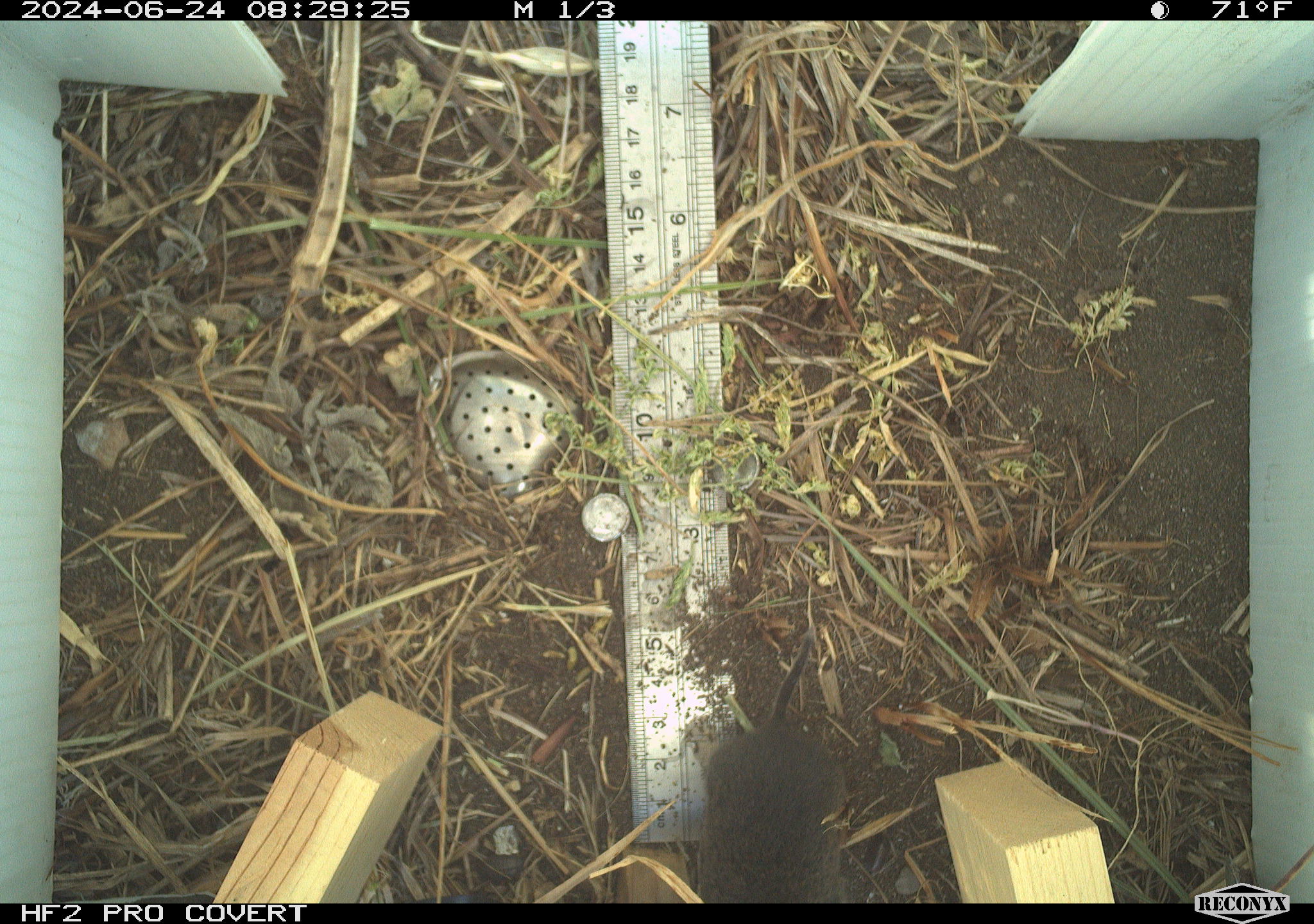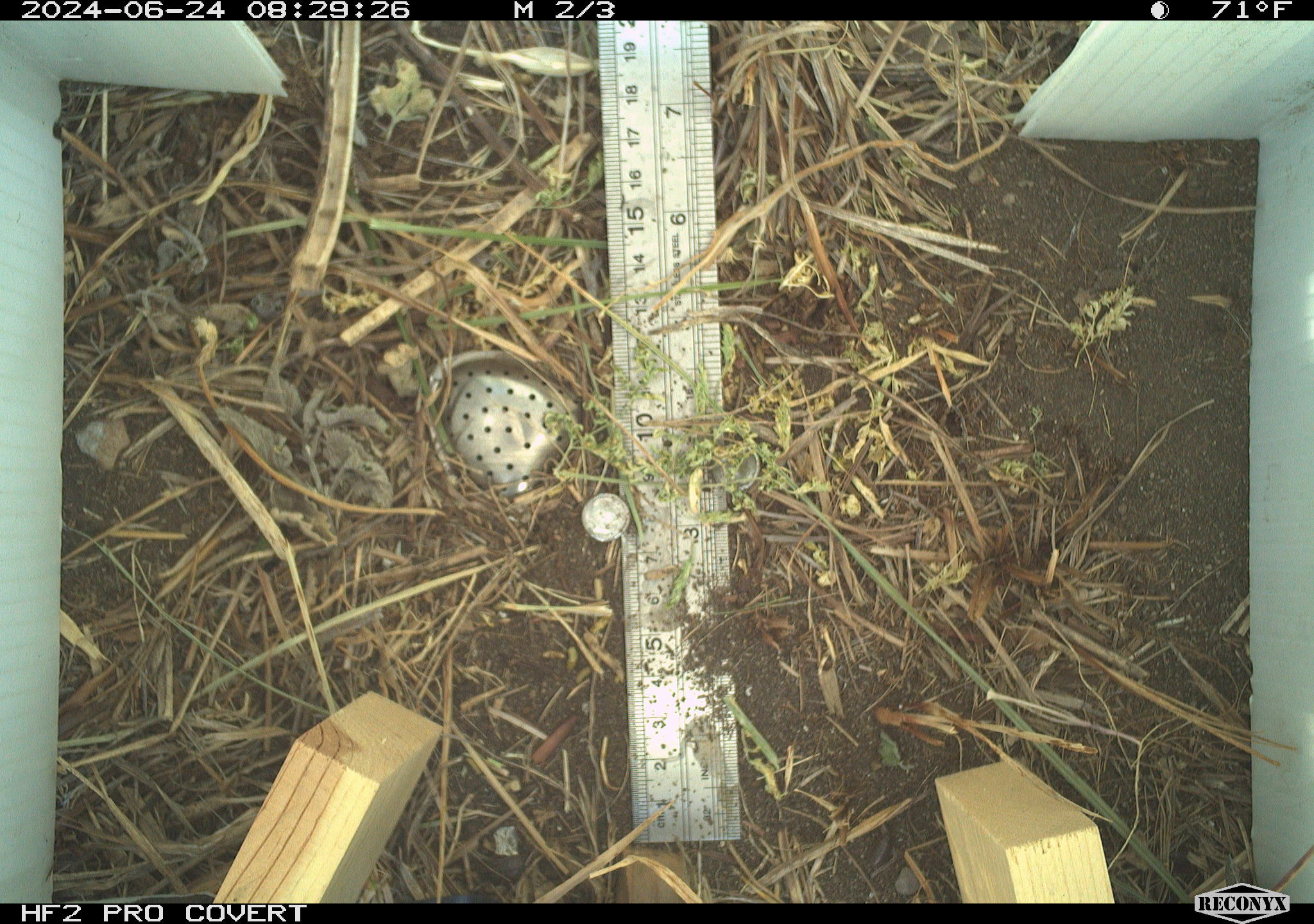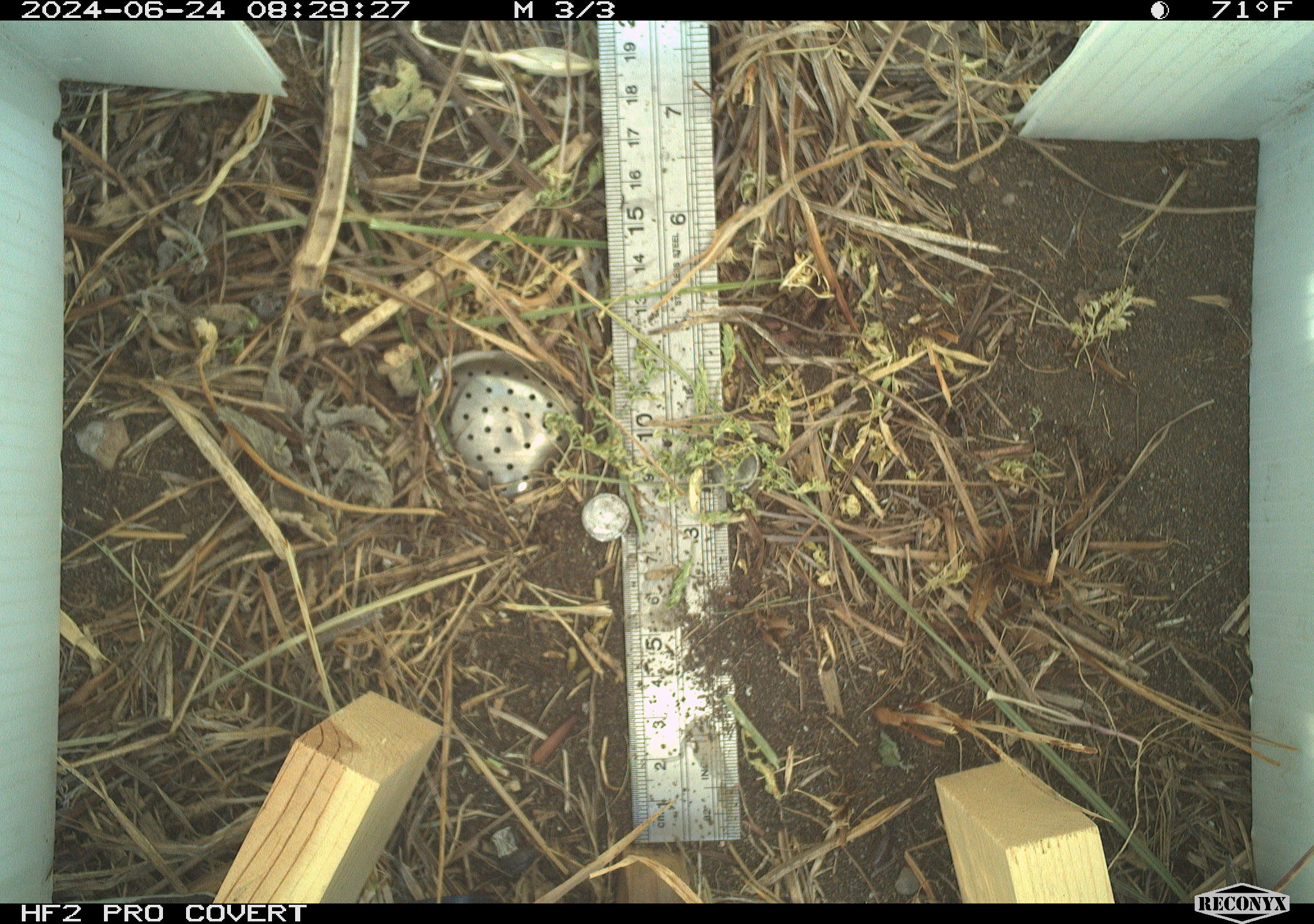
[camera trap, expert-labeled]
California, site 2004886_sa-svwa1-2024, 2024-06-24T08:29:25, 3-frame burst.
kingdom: Animalia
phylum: Chordata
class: Mammalia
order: Rodentia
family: Cricetidae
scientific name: Arvicolinae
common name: voles, lemmings, and muskrats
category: arvicolinae subfamily